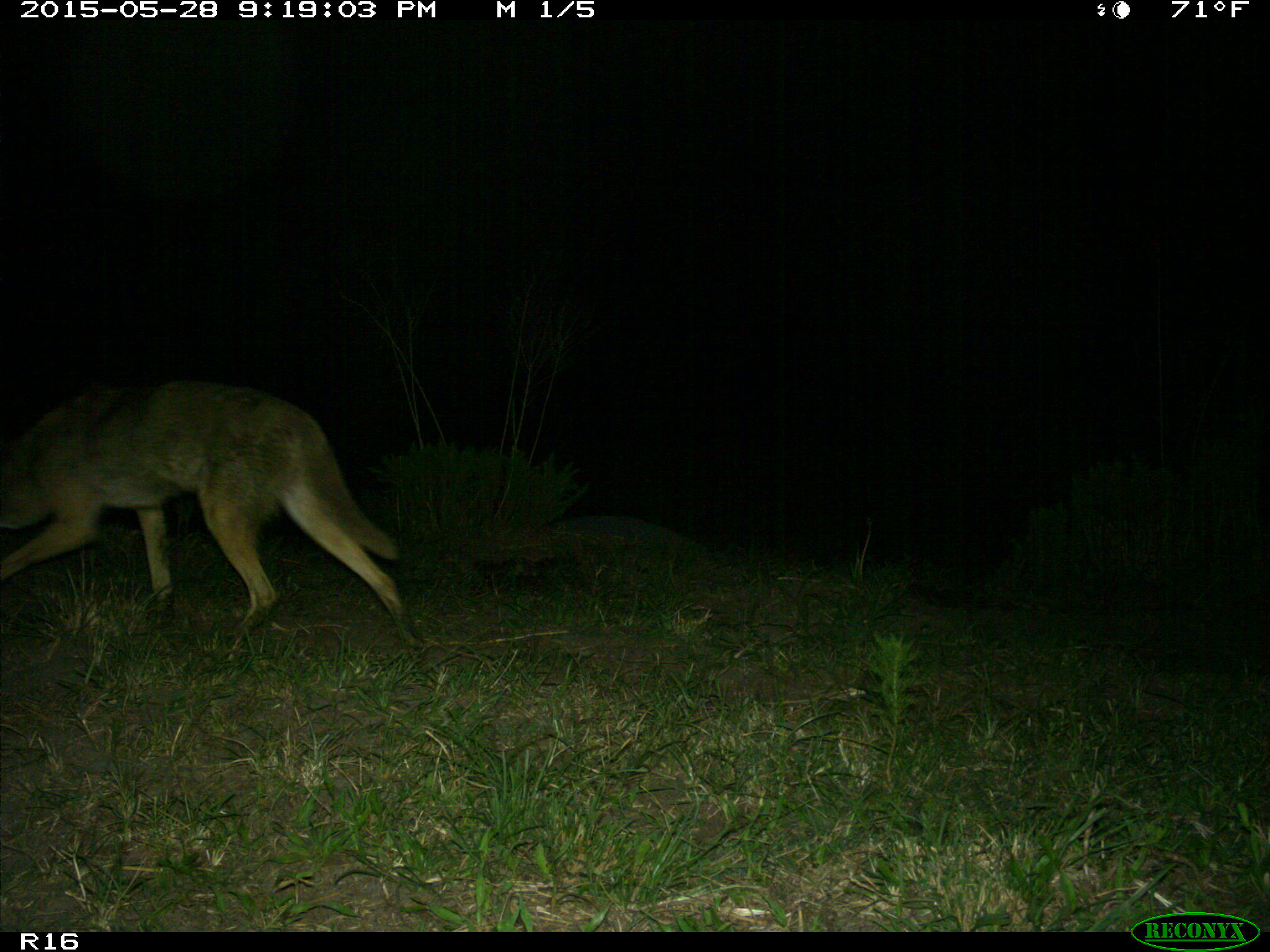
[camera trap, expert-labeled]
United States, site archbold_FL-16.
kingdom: Animalia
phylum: Chordata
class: Mammalia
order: Carnivora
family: Canidae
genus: Canis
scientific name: Canis latrans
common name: coyote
Canis latrans (coyote).